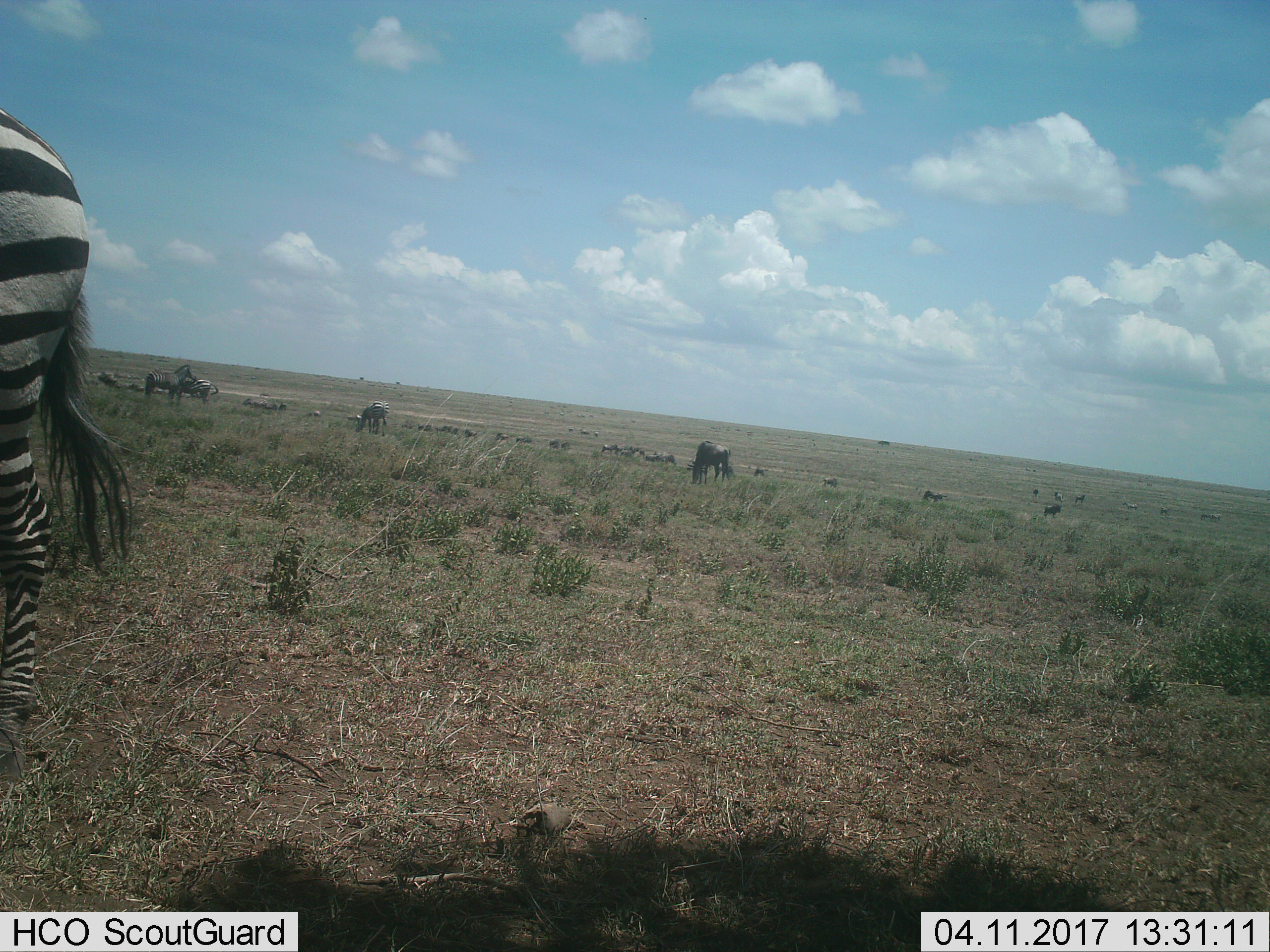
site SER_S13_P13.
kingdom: Animalia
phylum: Chordata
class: Mammalia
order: Perissodactyla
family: Equidae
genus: Equus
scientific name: Equus quagga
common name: plains zebra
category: zebraplains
Zebraplains (plains zebra) (Equus quagga), count 4. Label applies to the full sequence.